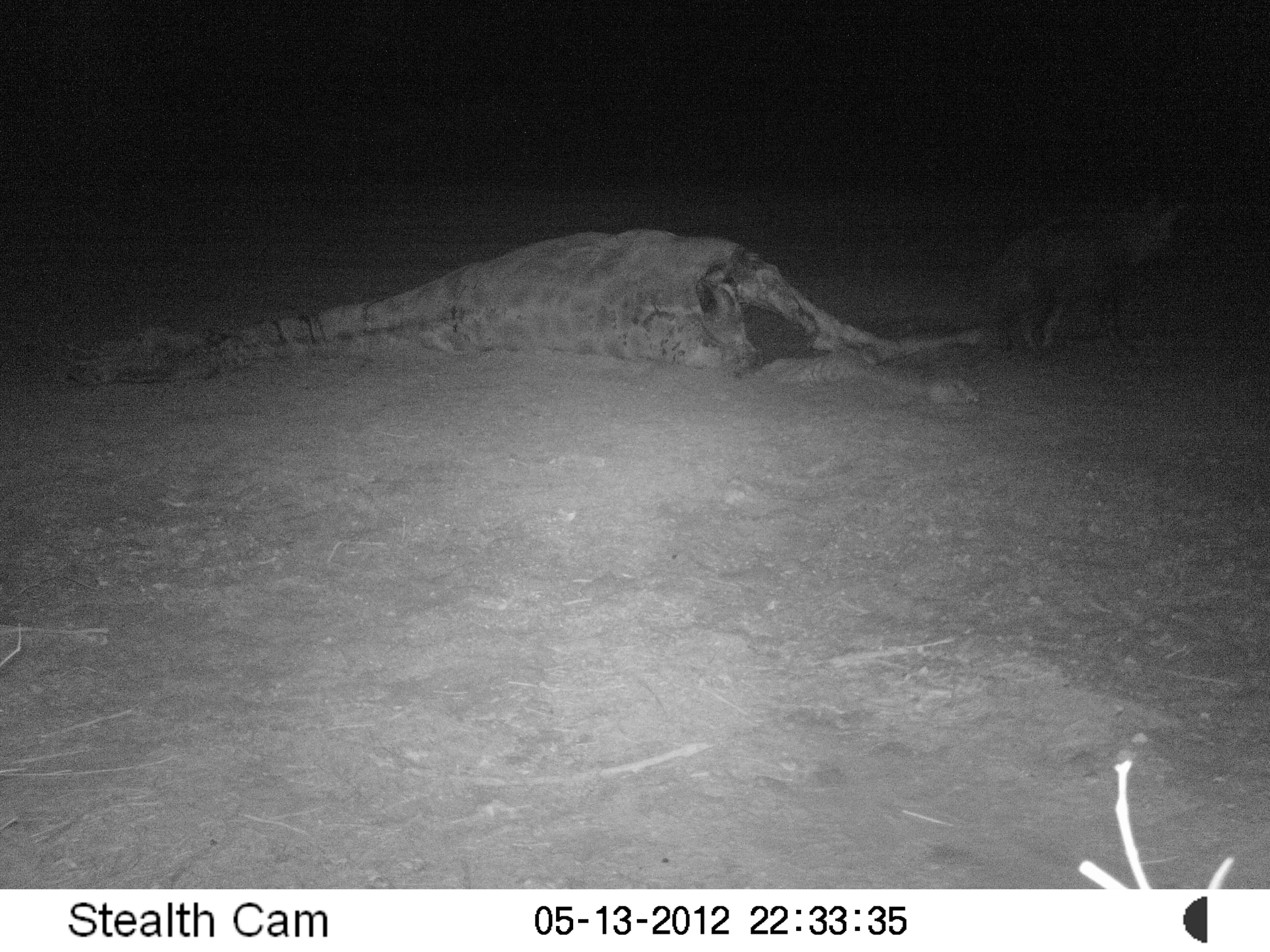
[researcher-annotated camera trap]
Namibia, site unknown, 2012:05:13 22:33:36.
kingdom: Animalia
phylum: Chordata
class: Mammalia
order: Carnivora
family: Hyaenidae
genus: Parahyaena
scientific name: Parahyaena brunnea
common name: brown hyena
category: hyaena brunnea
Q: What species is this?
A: Hyaena brunnea (brown hyena) (Parahyaena brunnea).